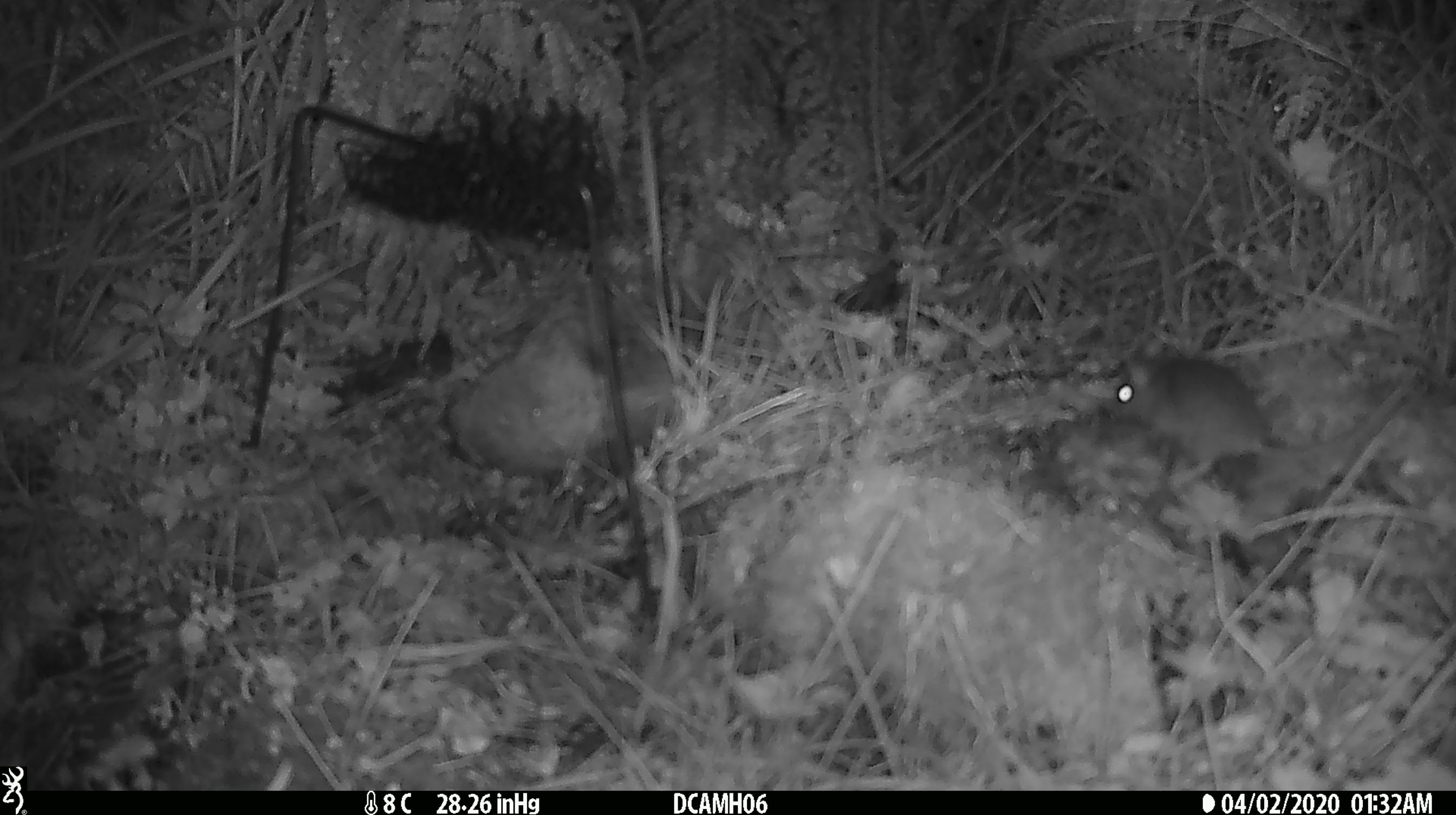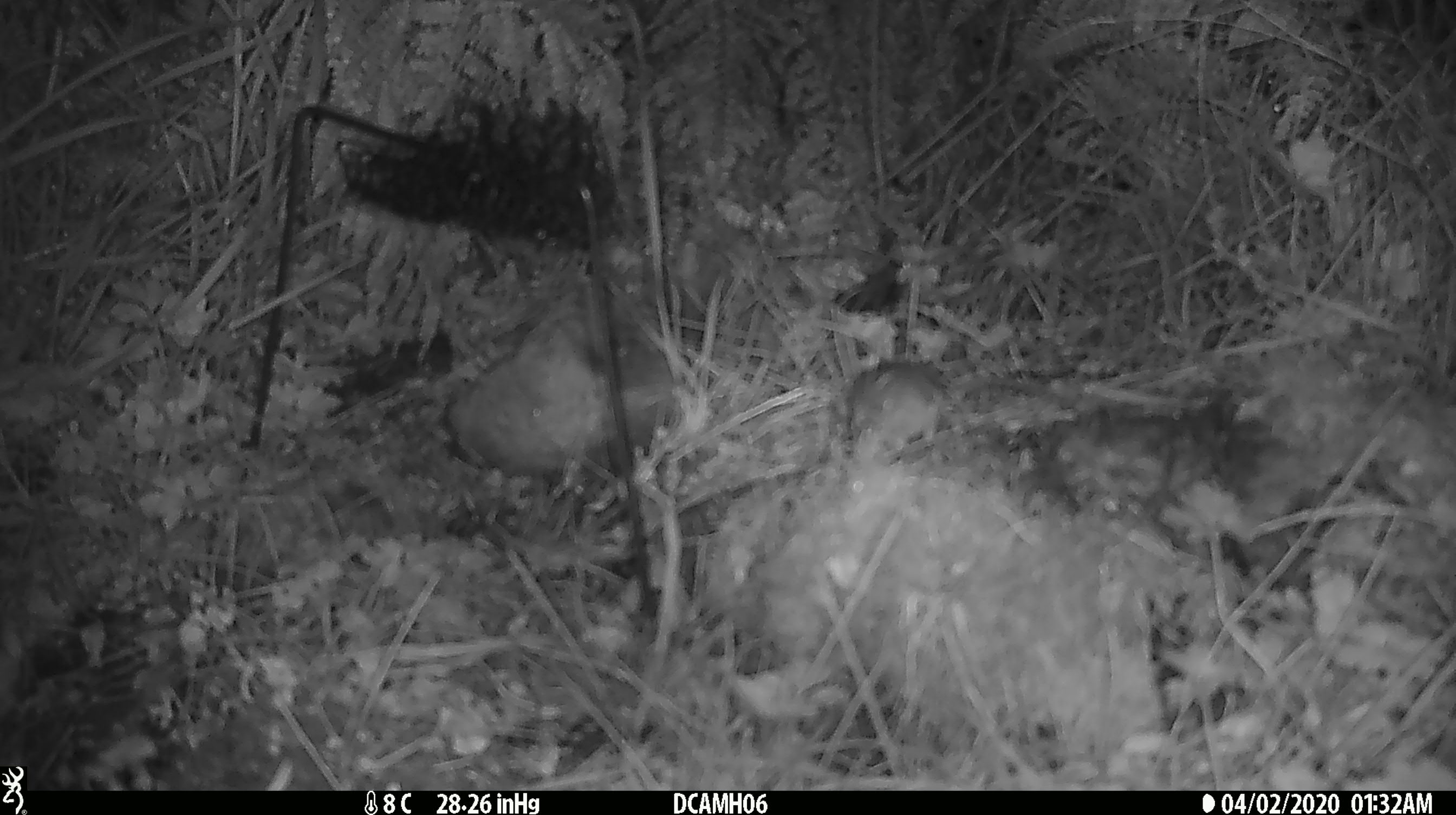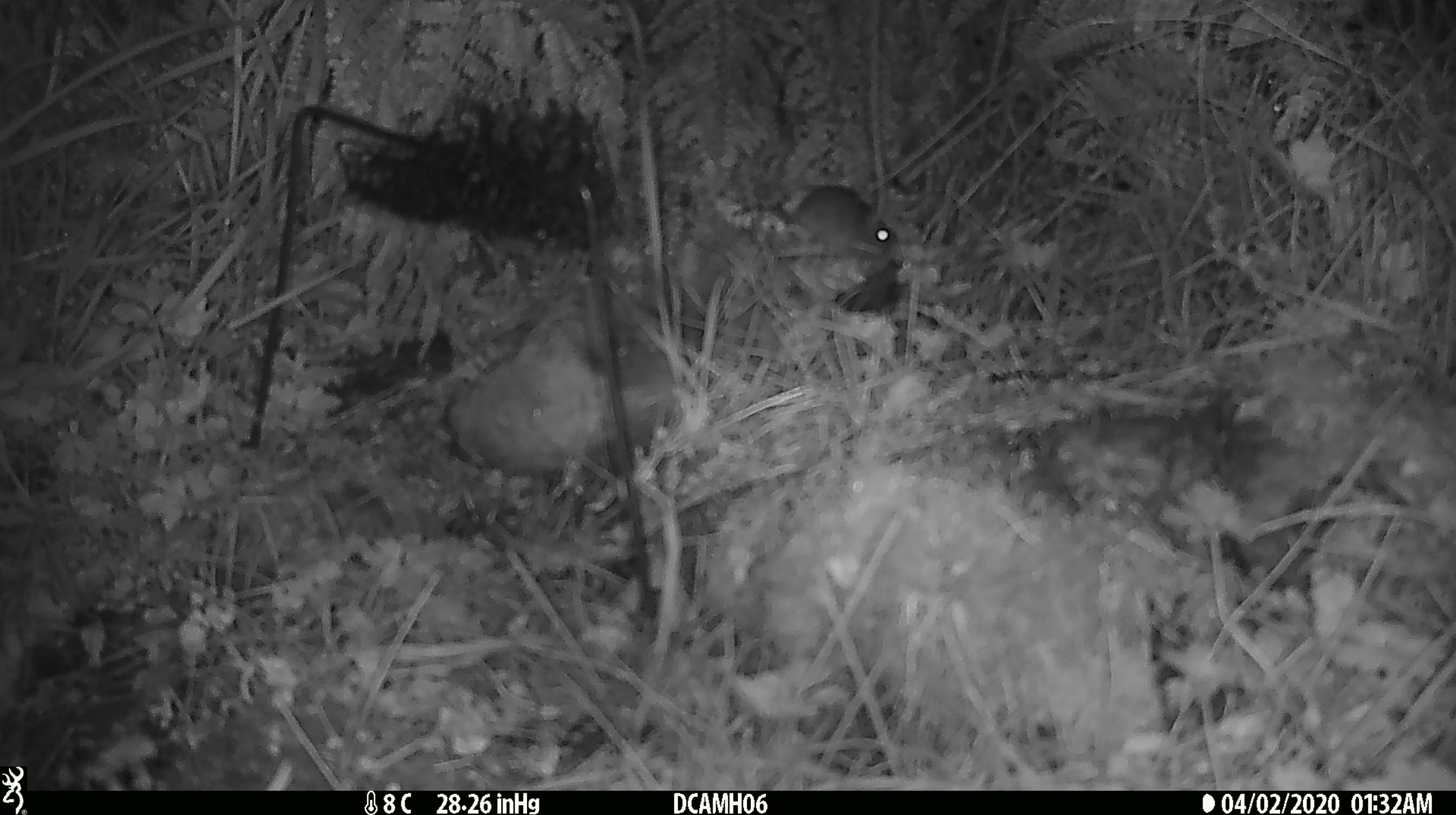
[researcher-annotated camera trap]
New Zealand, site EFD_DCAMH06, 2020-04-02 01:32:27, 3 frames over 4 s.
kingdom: Animalia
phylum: Chordata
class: Mammalia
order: Rodentia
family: Muridae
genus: Mus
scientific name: Mus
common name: mouse